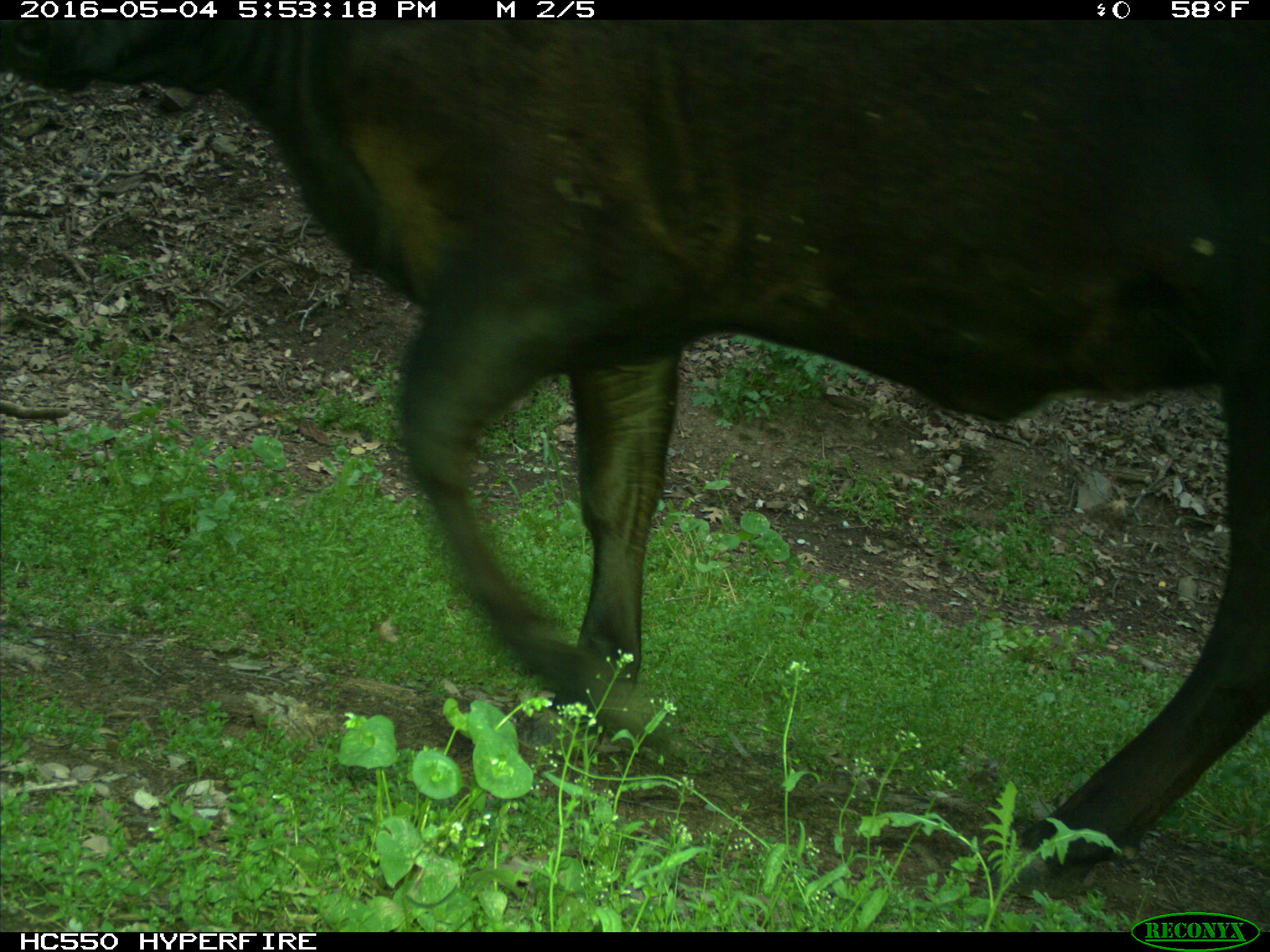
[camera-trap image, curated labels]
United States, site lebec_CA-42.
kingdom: Animalia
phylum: Chordata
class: Mammalia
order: Artiodactyla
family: Bovidae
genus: Bos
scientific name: Bos taurus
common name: domestic cow